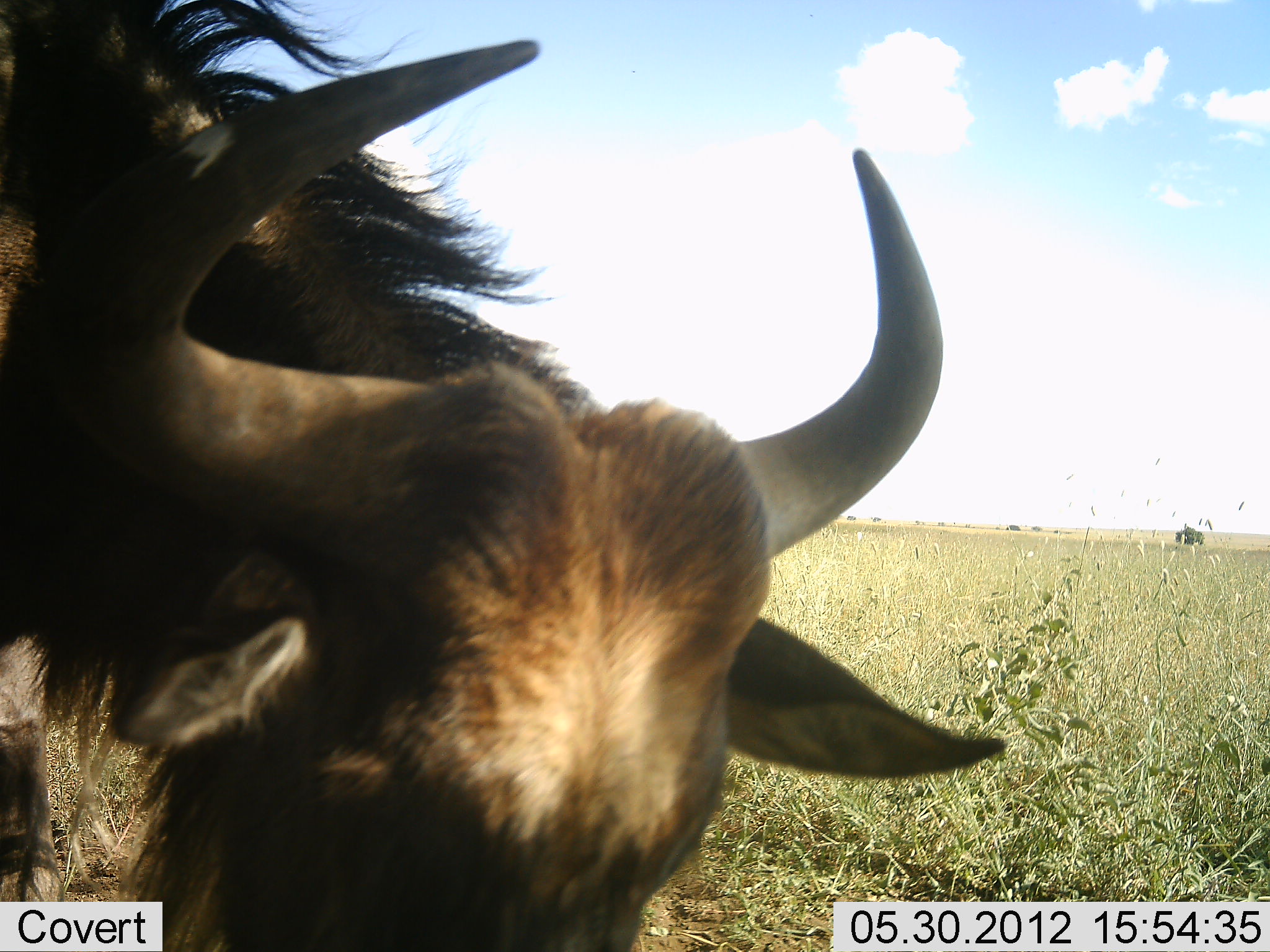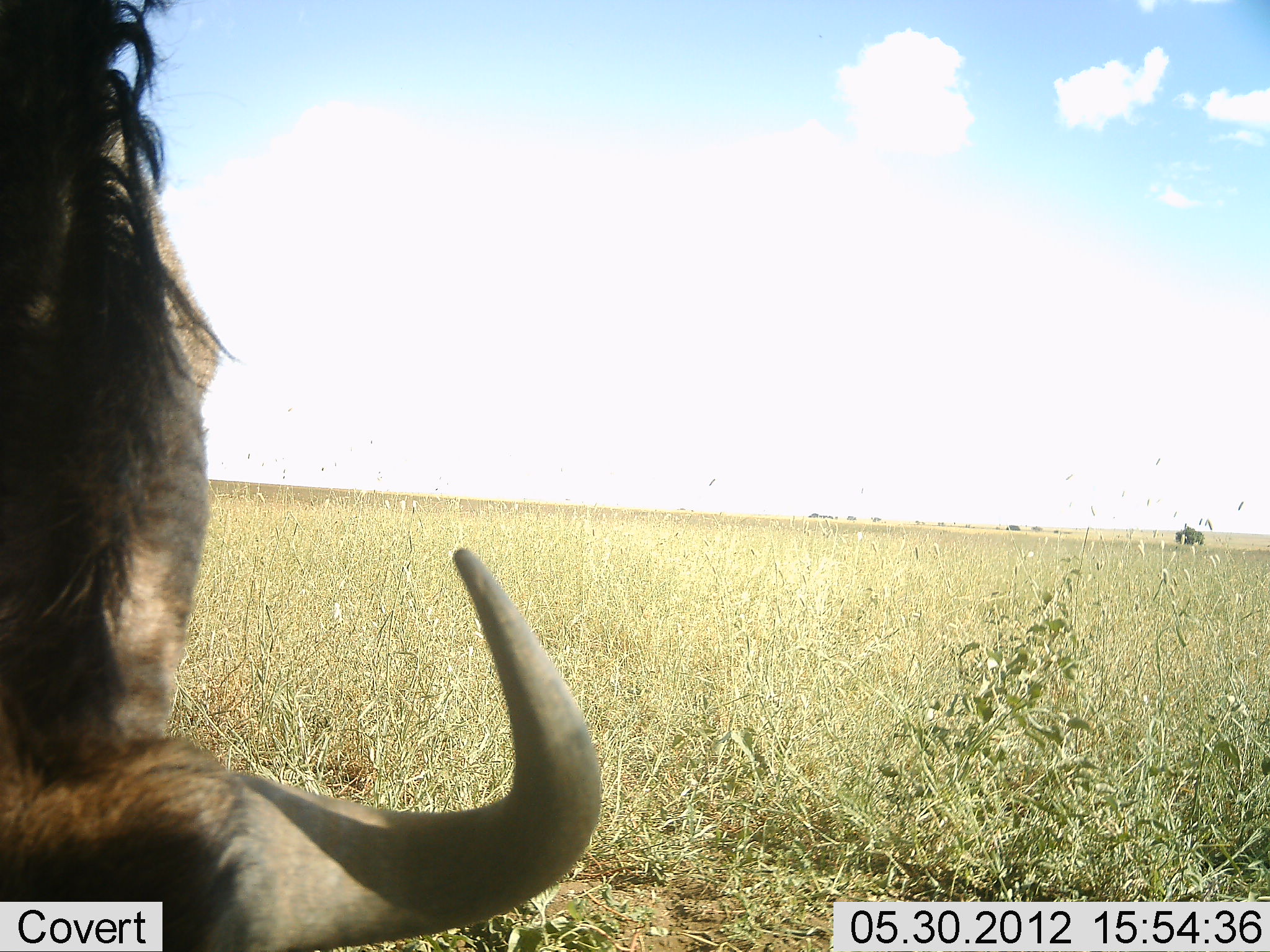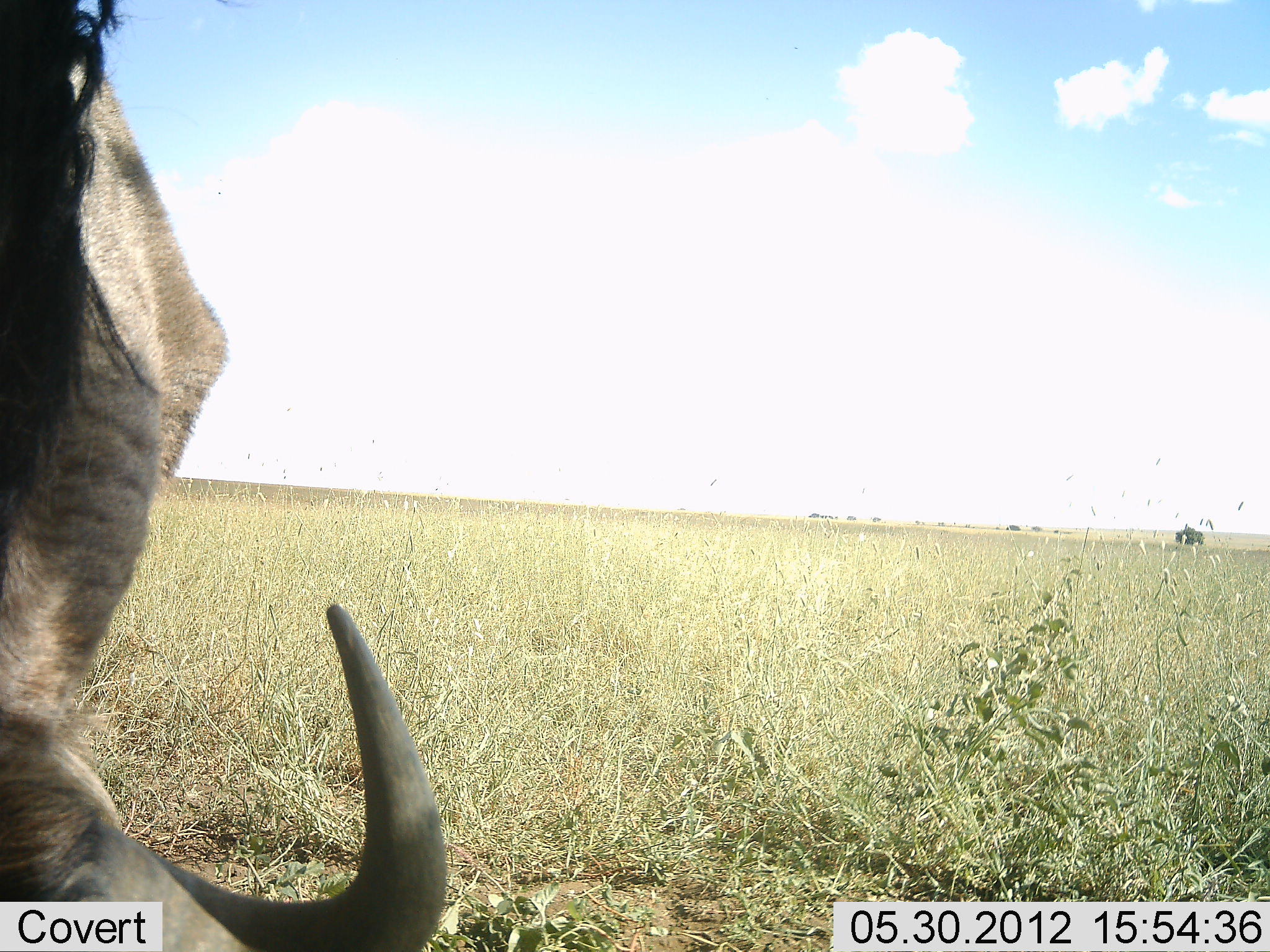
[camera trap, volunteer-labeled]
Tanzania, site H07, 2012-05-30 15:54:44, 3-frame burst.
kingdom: Animalia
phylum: Chordata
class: Mammalia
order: Artiodactyla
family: Bovidae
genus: Connochaetes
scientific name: Connochaetes taurinus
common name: blue wildebeest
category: wildebeest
Wildebeest (blue wildebeest) (Connochaetes taurinus), count 1. Behavior (volunteer vote fractions): standing 40%, resting 0%, moving 20%, interacting 10%. Young present (vote fraction): 0%. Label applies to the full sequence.